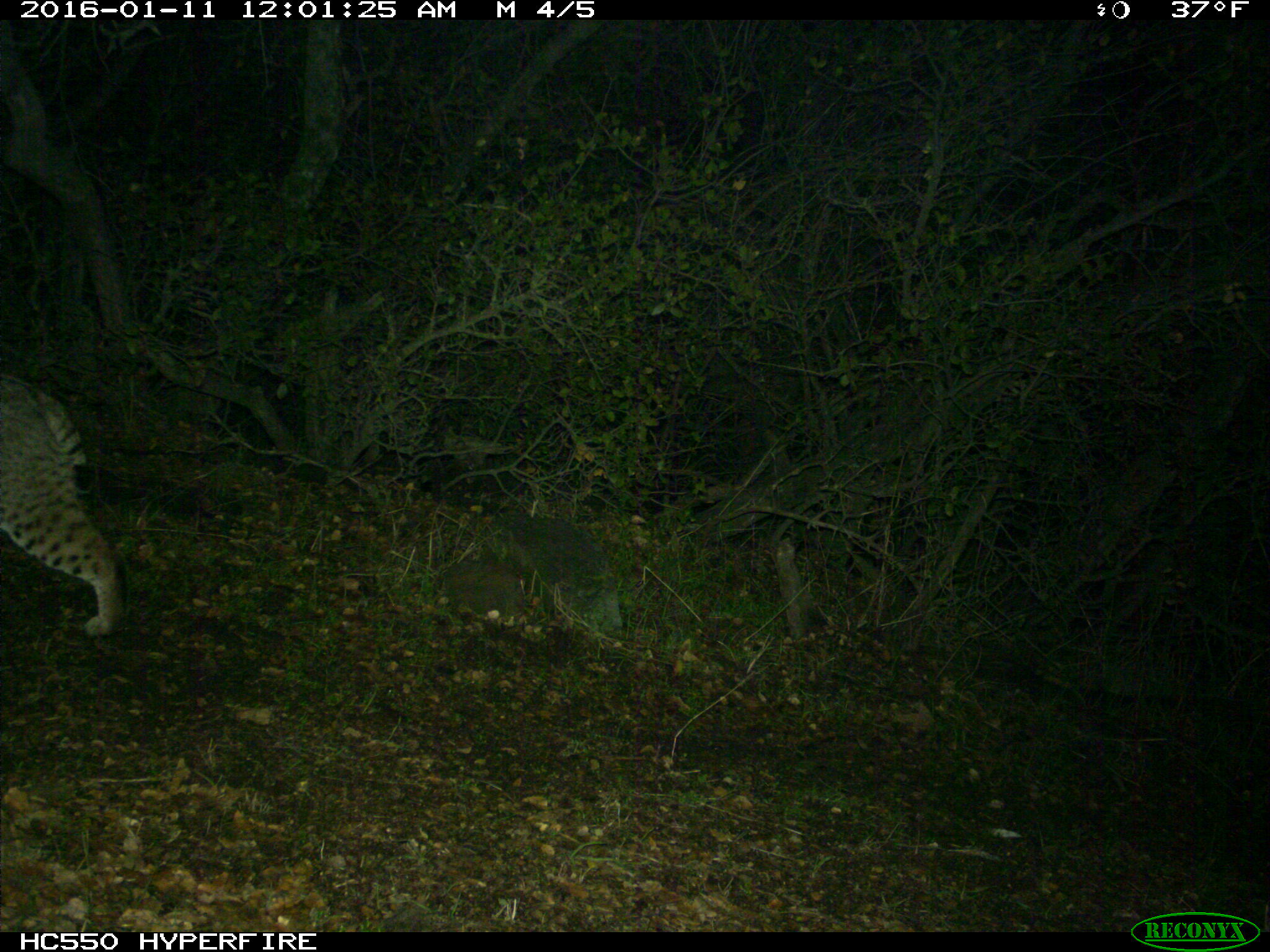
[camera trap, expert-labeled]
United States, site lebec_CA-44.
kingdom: Animalia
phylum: Chordata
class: Mammalia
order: Carnivora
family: Felidae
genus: Lynx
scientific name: Lynx rufus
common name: bobcat